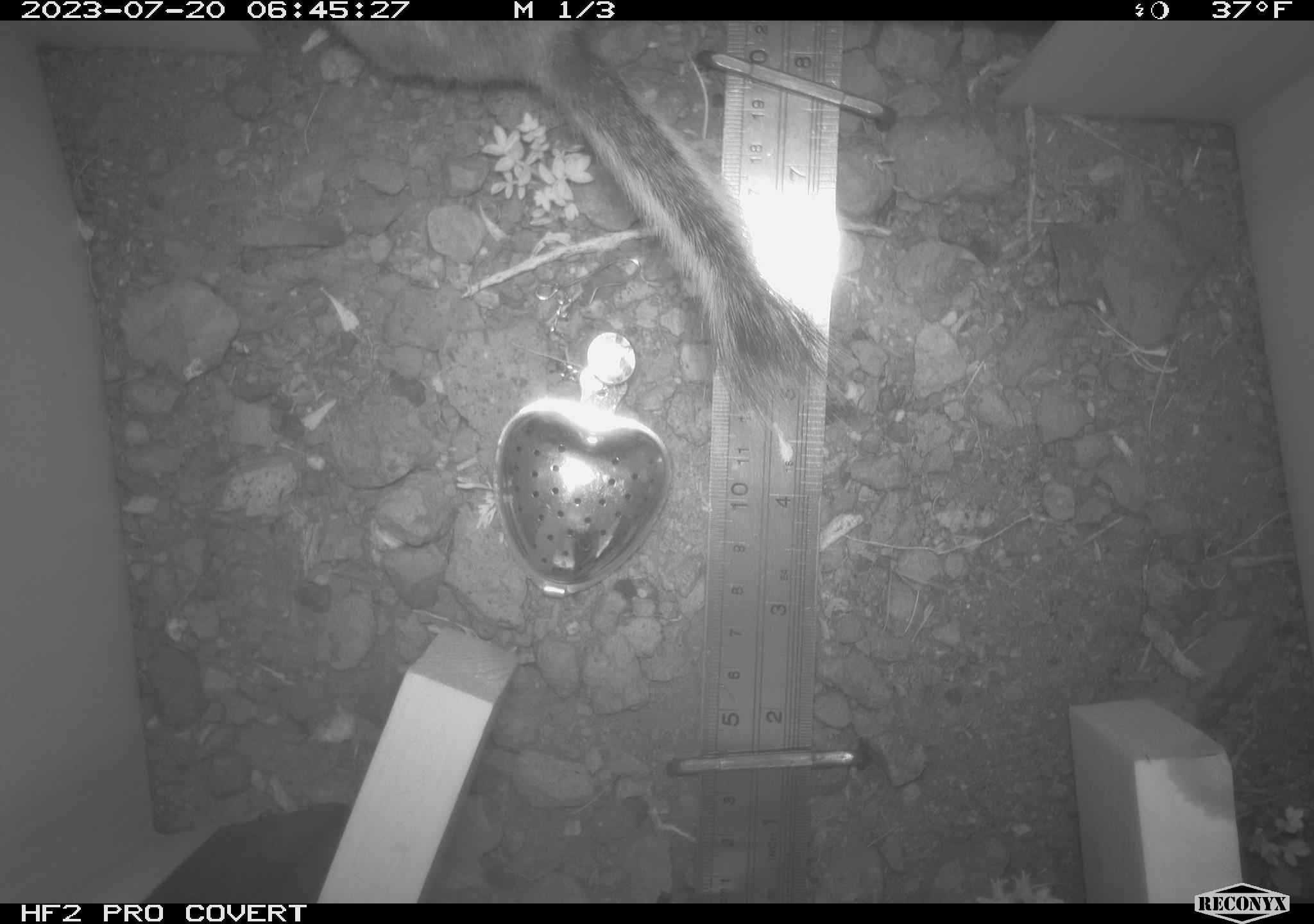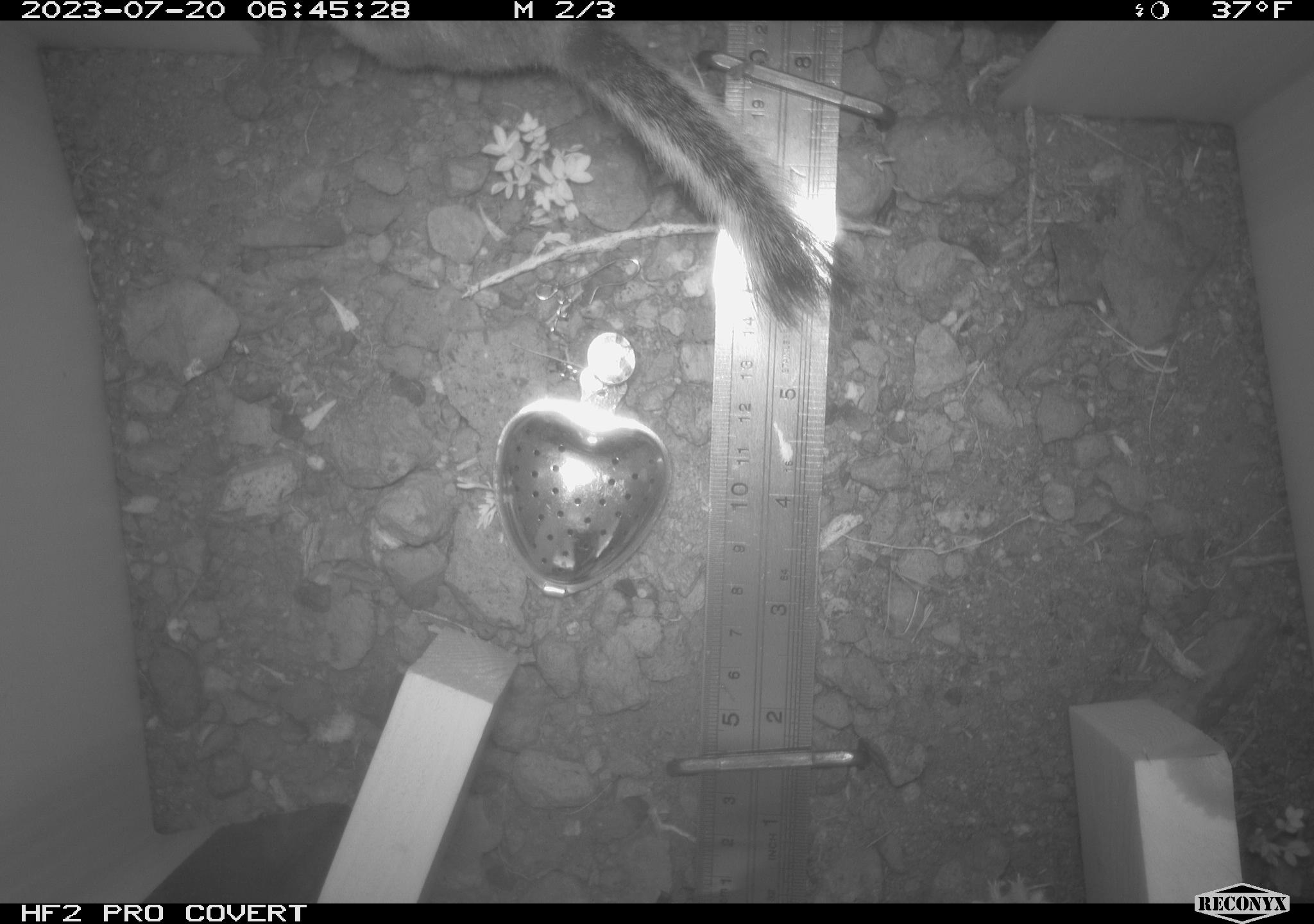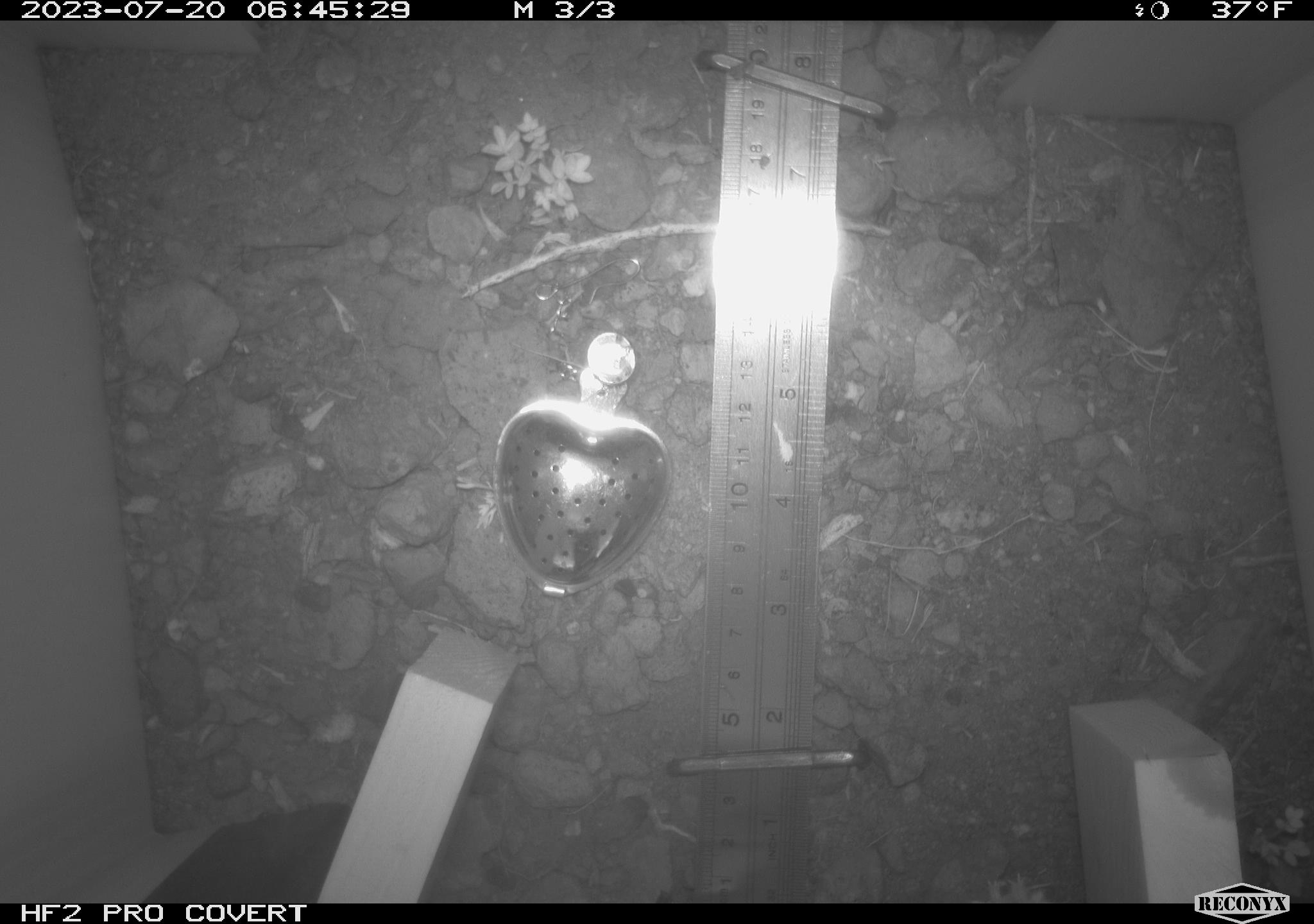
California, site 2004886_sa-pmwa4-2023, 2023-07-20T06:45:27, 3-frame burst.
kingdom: Animalia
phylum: Chordata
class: Mammalia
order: Rodentia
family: Sciuridae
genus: Callospermophilus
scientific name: Callospermophilus lateralis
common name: golden mantled ground squirrel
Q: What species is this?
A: Golden mantled ground squirrel (Callospermophilus lateralis).